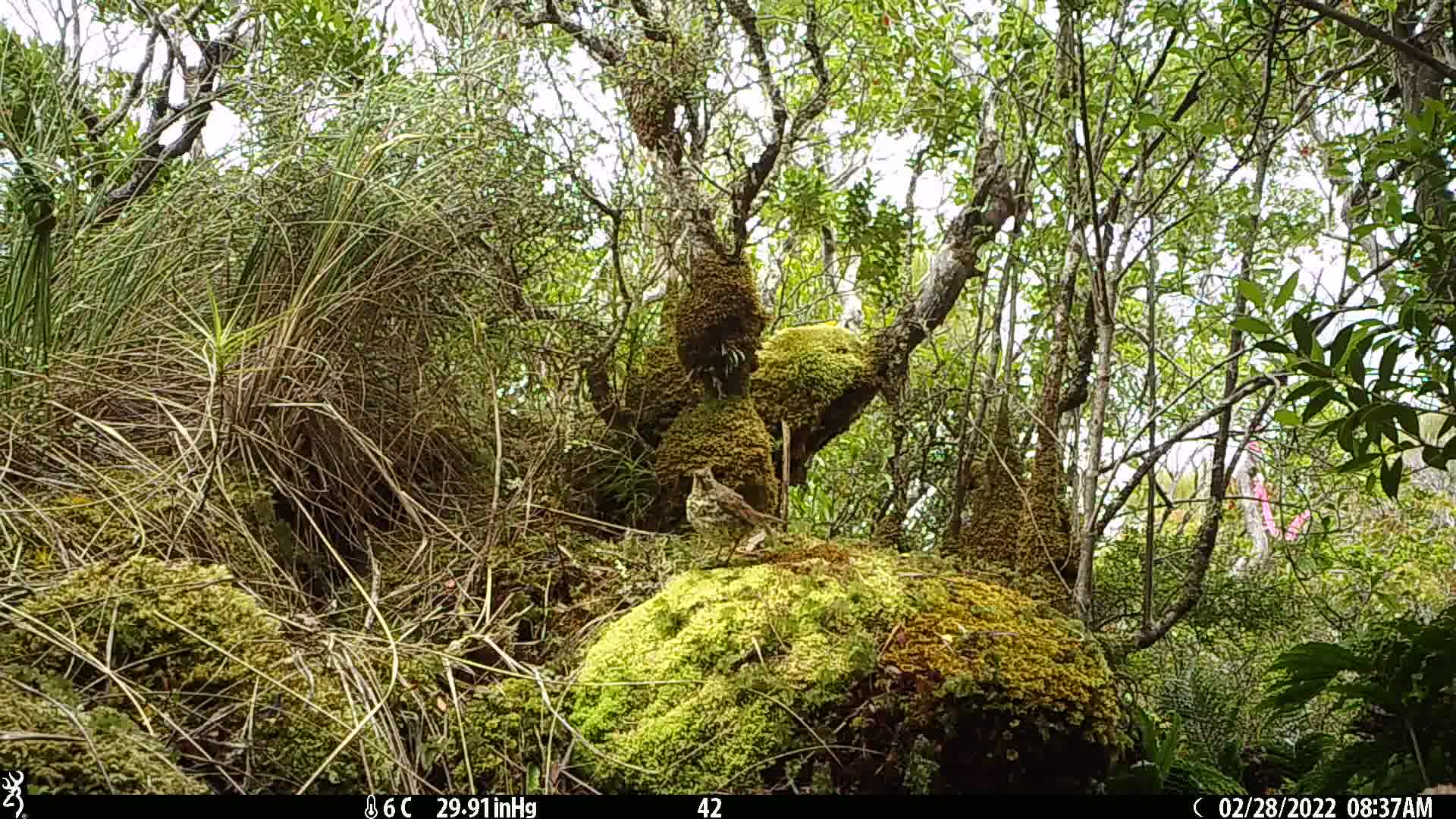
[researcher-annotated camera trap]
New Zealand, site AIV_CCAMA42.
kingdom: Animalia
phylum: Chordata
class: Aves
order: Passeriformes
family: Turdidae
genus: Turdus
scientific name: Turdus philomelos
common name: song thrush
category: thrush